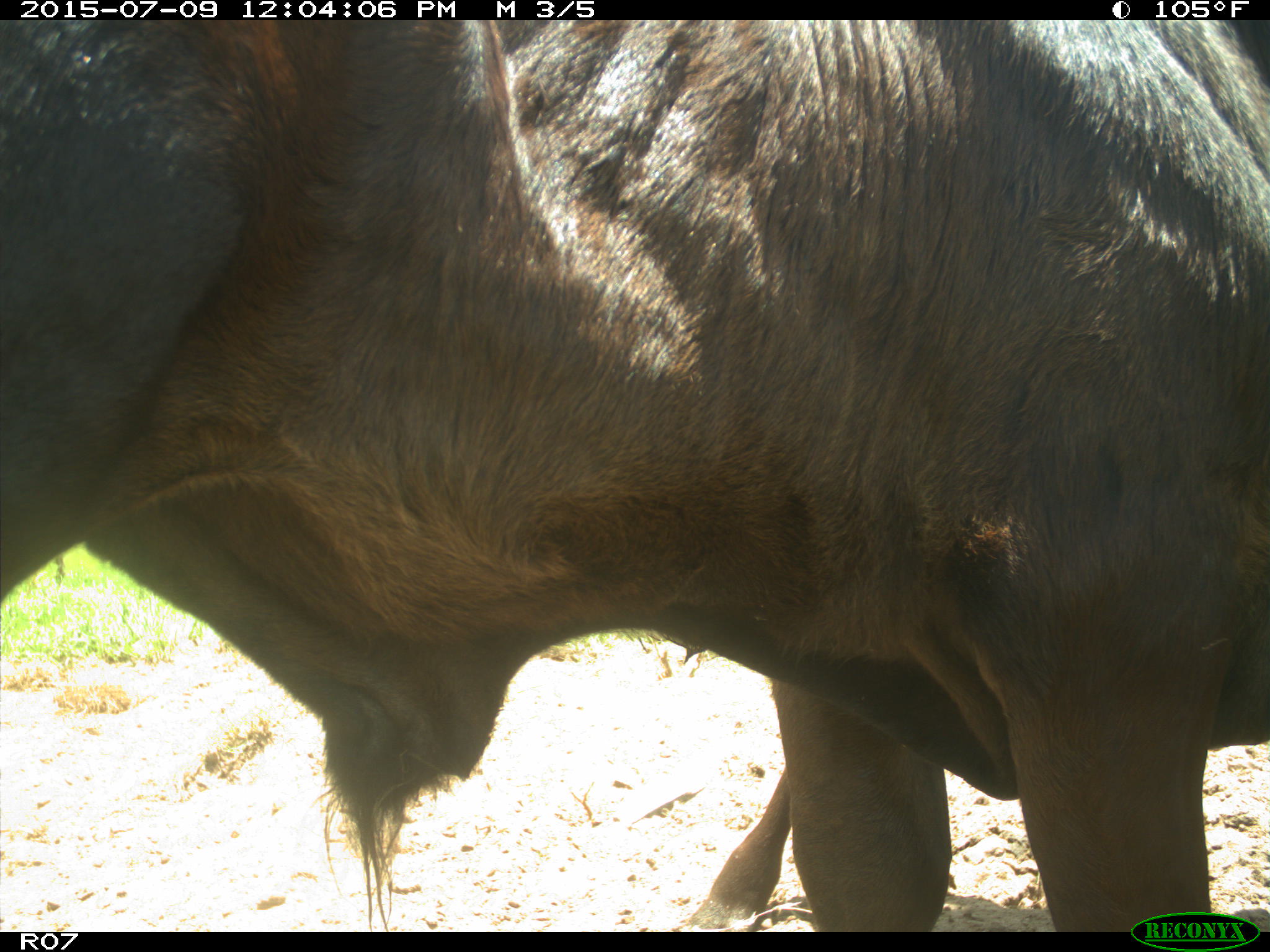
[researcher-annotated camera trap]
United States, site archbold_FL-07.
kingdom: Animalia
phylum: Chordata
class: Mammalia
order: Artiodactyla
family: Bovidae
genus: Bos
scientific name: Bos taurus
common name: domestic cow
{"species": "Bos taurus (domestic cow)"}